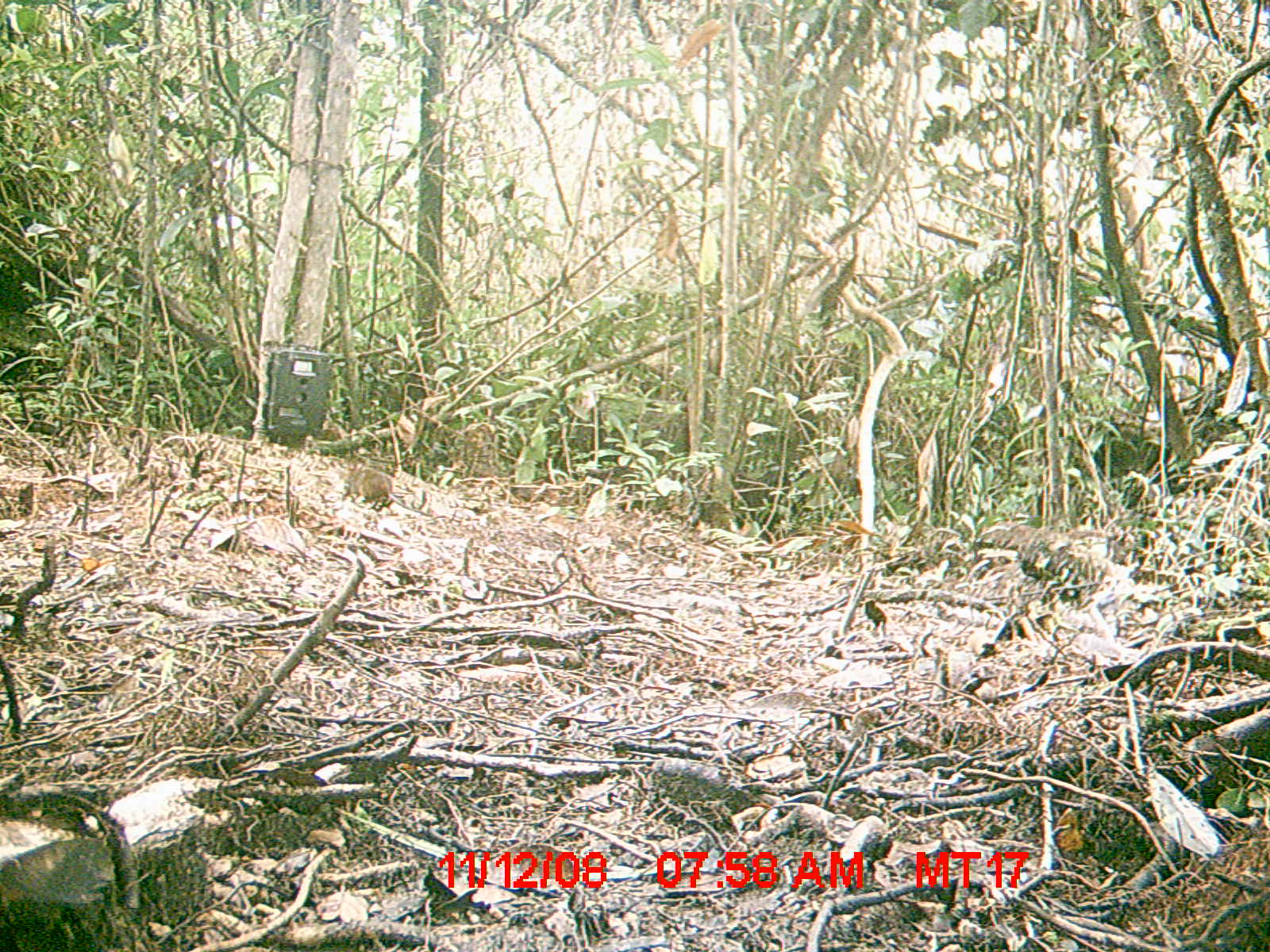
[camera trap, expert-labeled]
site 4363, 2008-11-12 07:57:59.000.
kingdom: Animalia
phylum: Chordata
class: Mammalia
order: Rodentia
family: Muridae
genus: Rattus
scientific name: Rattus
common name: rodent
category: unknown rat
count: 1